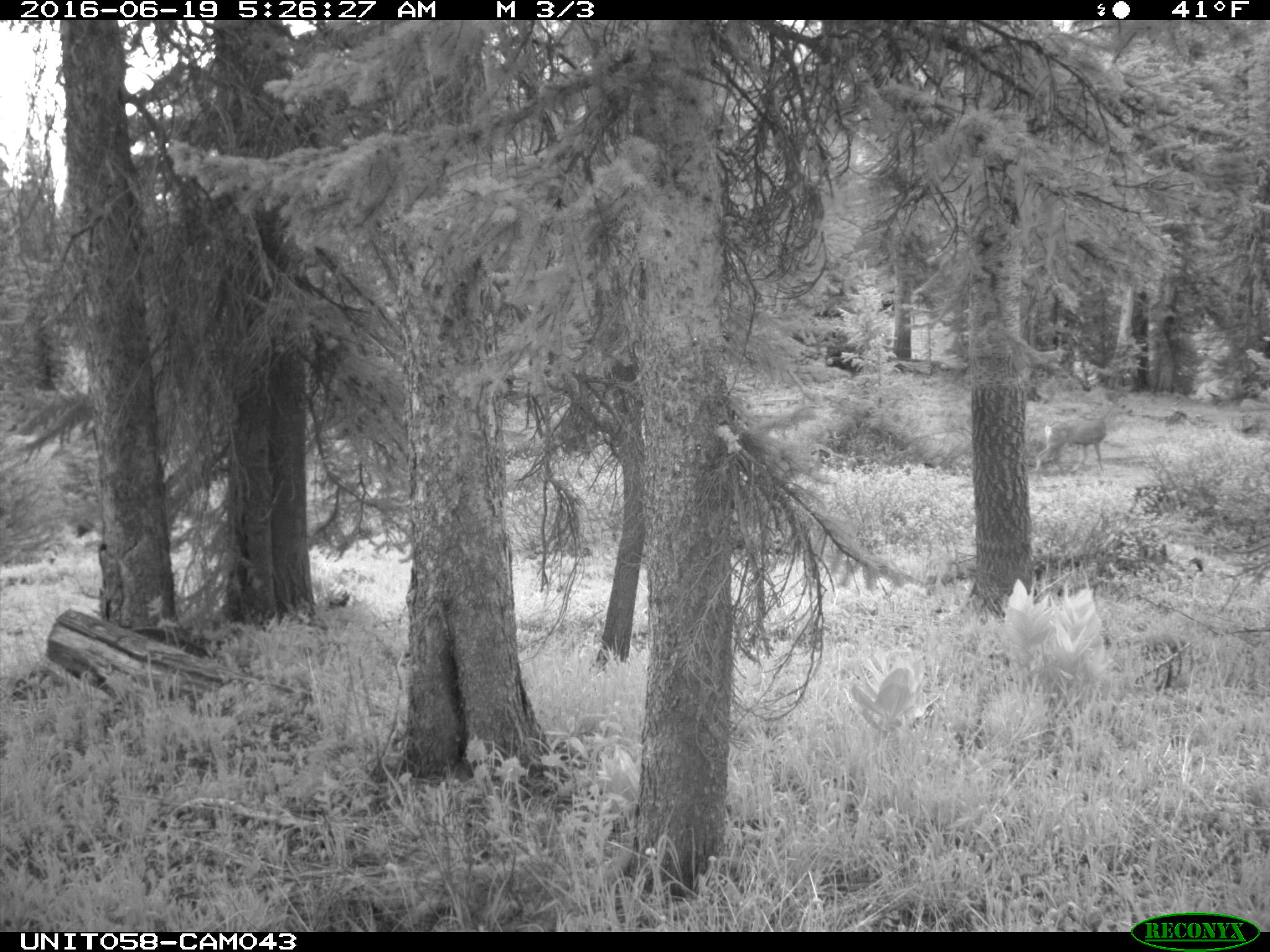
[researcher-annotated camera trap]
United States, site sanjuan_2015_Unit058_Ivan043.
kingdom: Animalia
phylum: Chordata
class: Mammalia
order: Artiodactyla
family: Cervidae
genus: Odocoileus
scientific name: Odocoileus hemionus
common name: mule deer